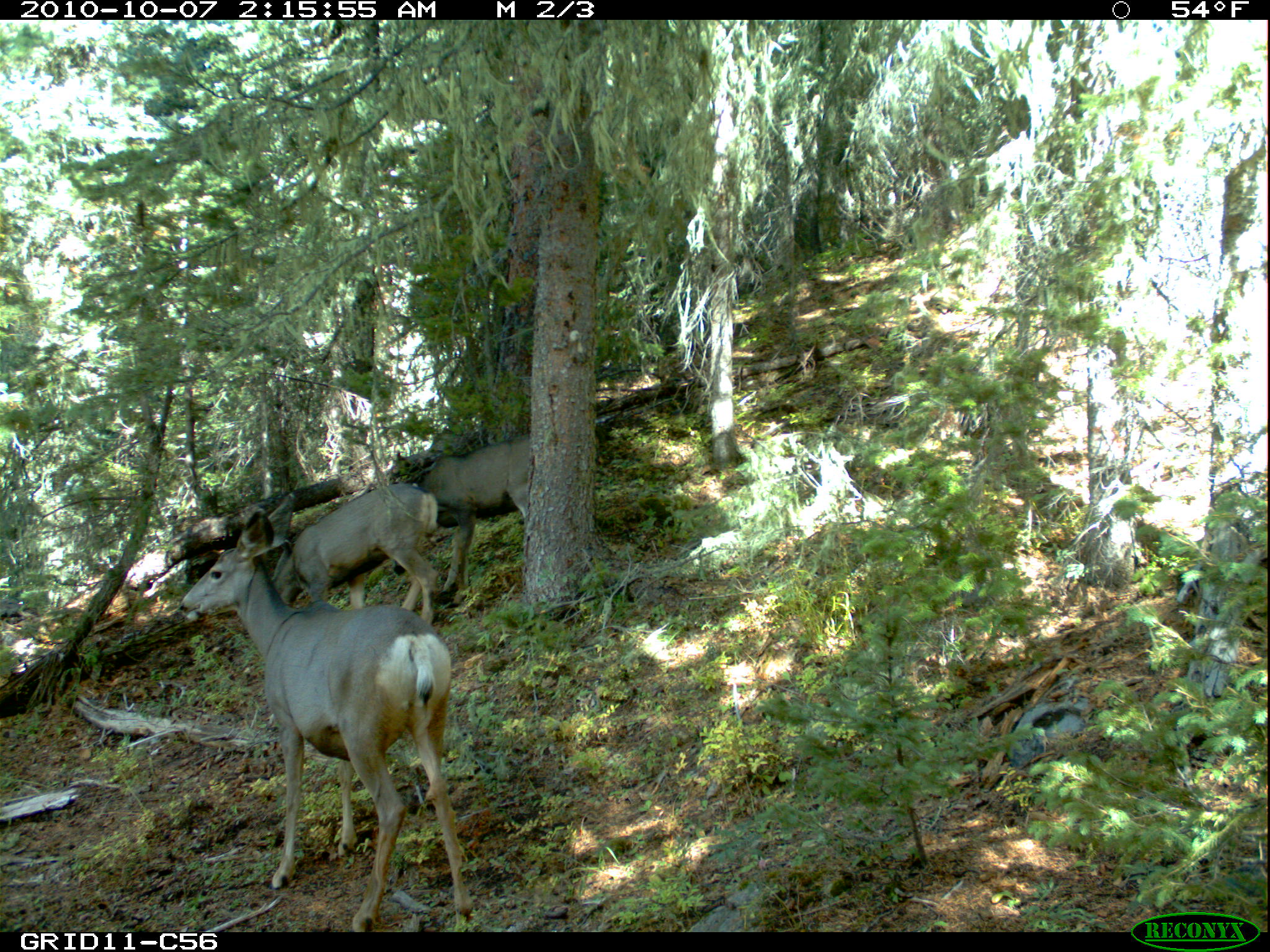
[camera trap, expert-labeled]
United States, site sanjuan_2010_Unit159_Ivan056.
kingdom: Animalia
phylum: Chordata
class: Mammalia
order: Artiodactyla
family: Cervidae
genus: Odocoileus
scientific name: Odocoileus hemionus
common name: mule deer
Odocoileus hemionus (mule deer).